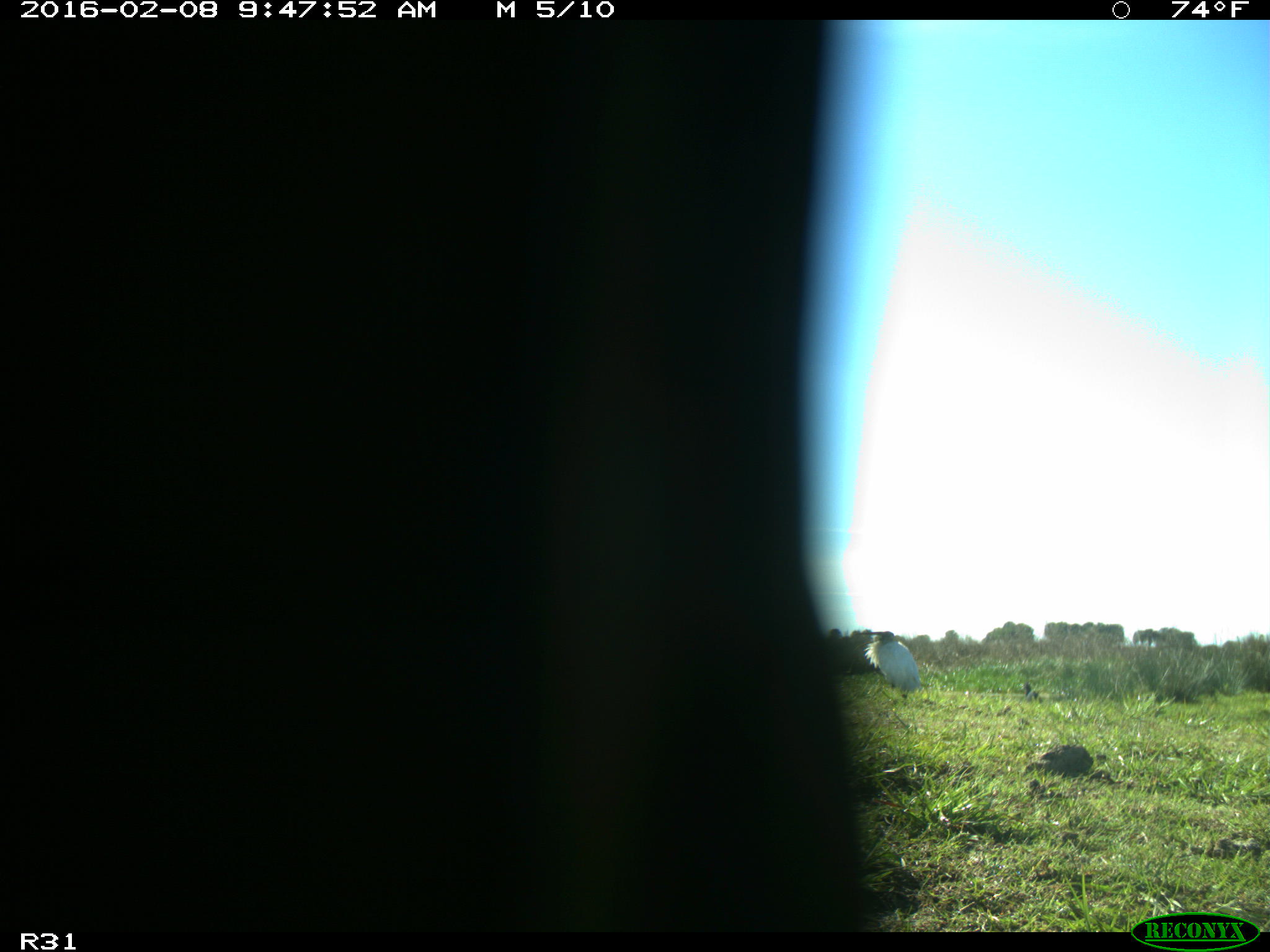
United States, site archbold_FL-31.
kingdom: Animalia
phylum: Chordata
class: Aves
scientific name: Aves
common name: birds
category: unidentified bird